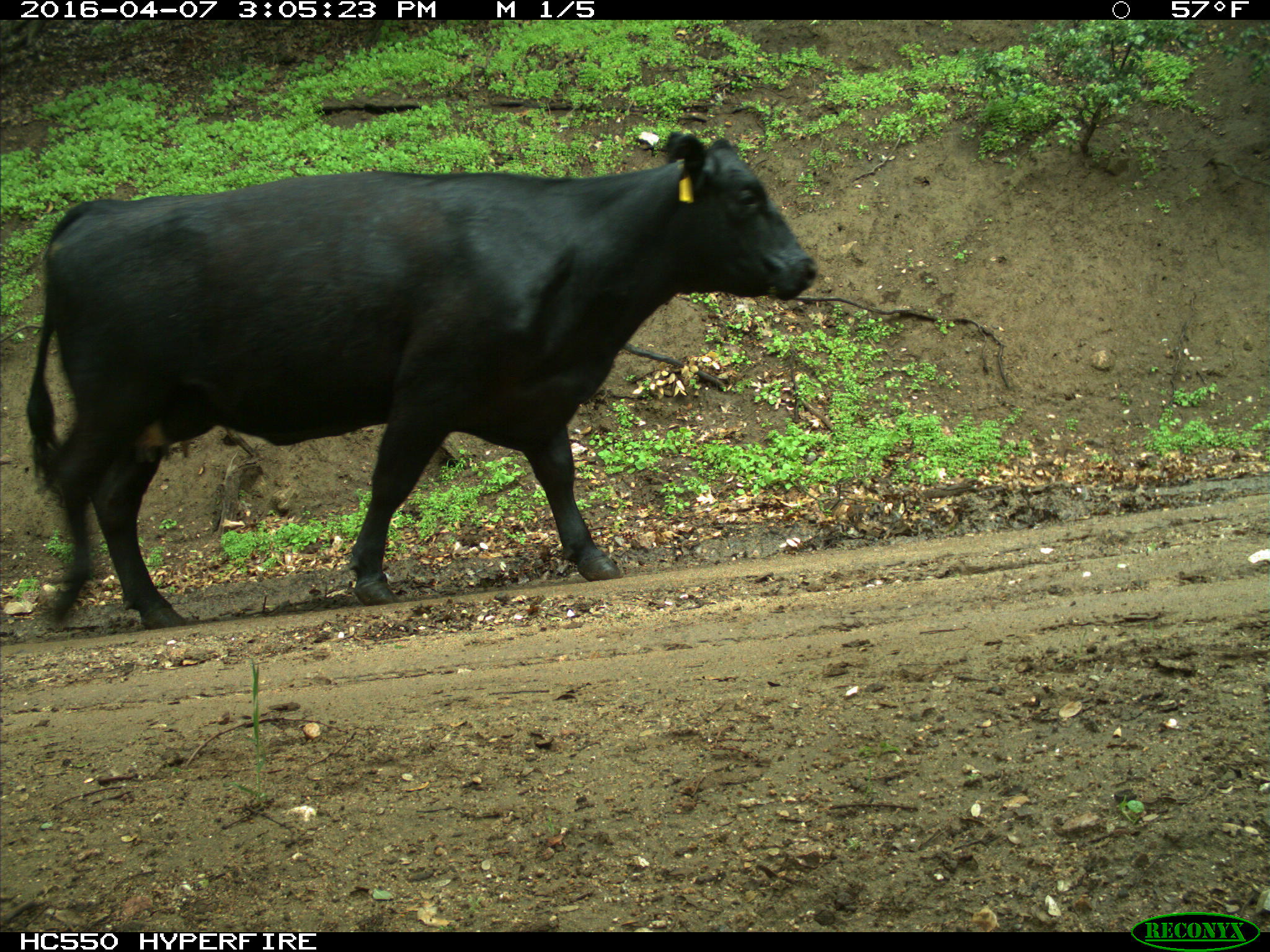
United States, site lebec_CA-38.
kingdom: Animalia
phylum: Chordata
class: Mammalia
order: Artiodactyla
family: Bovidae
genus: Bos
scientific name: Bos taurus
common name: domestic cow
Bos taurus (domestic cow).